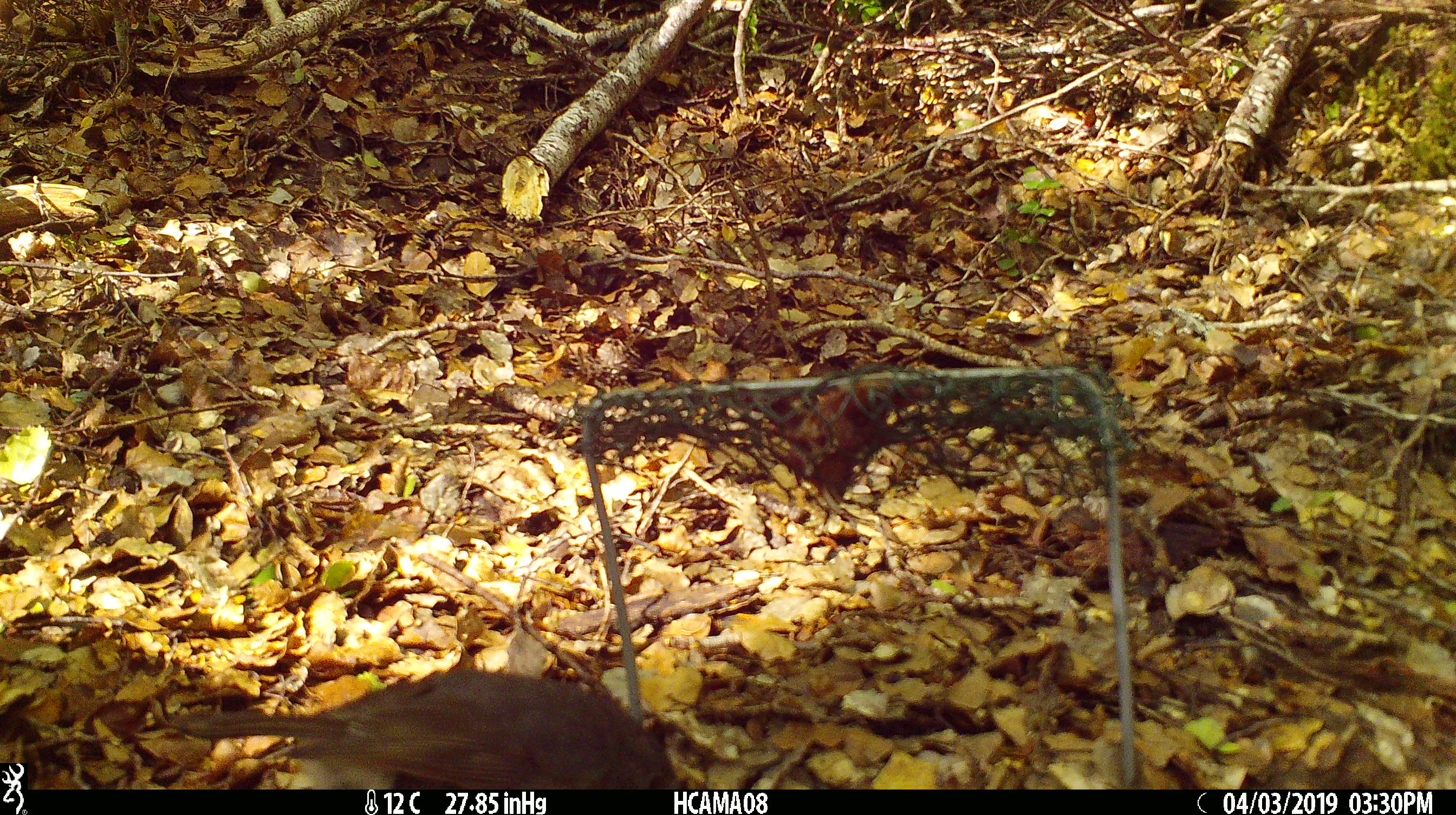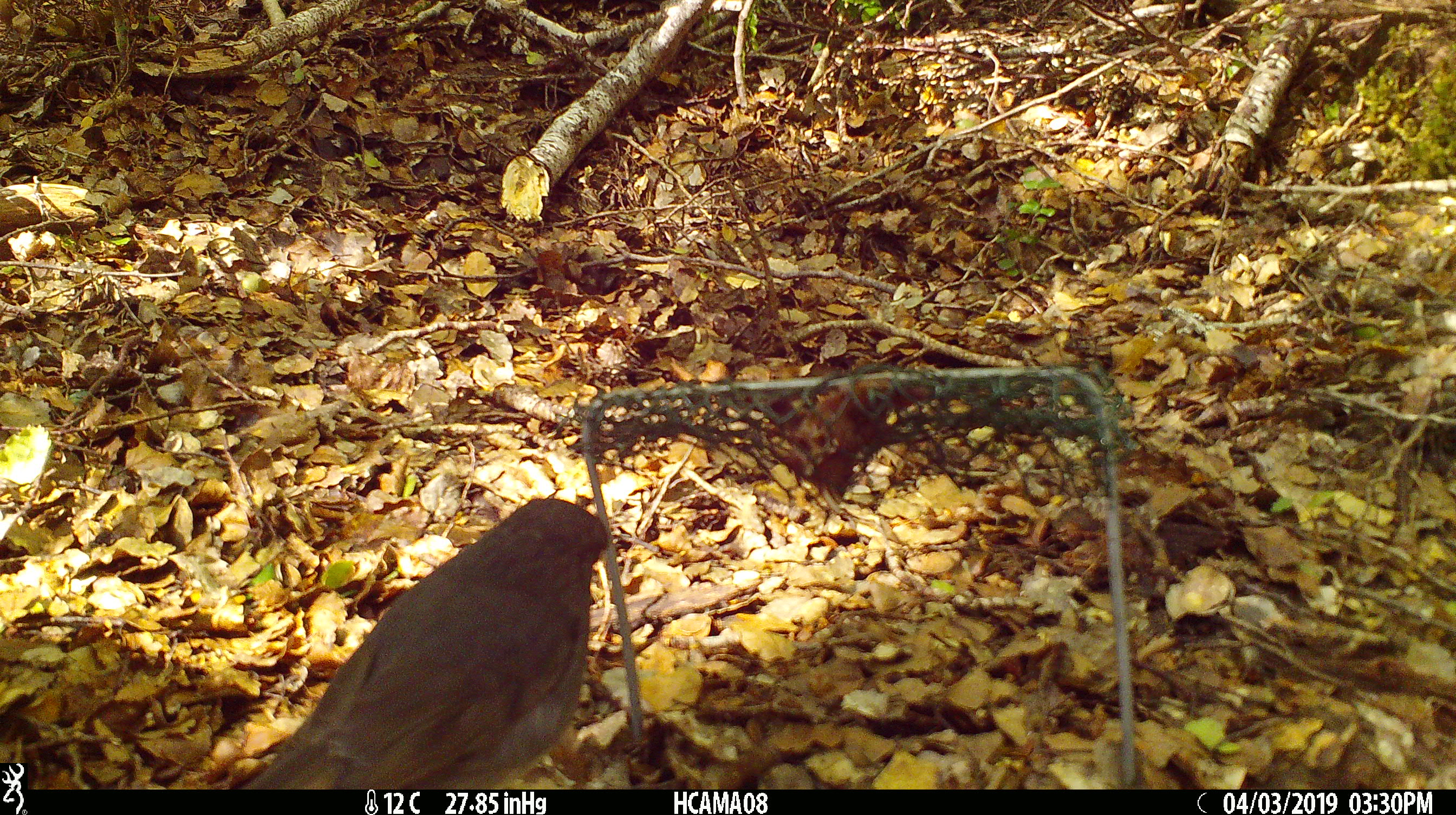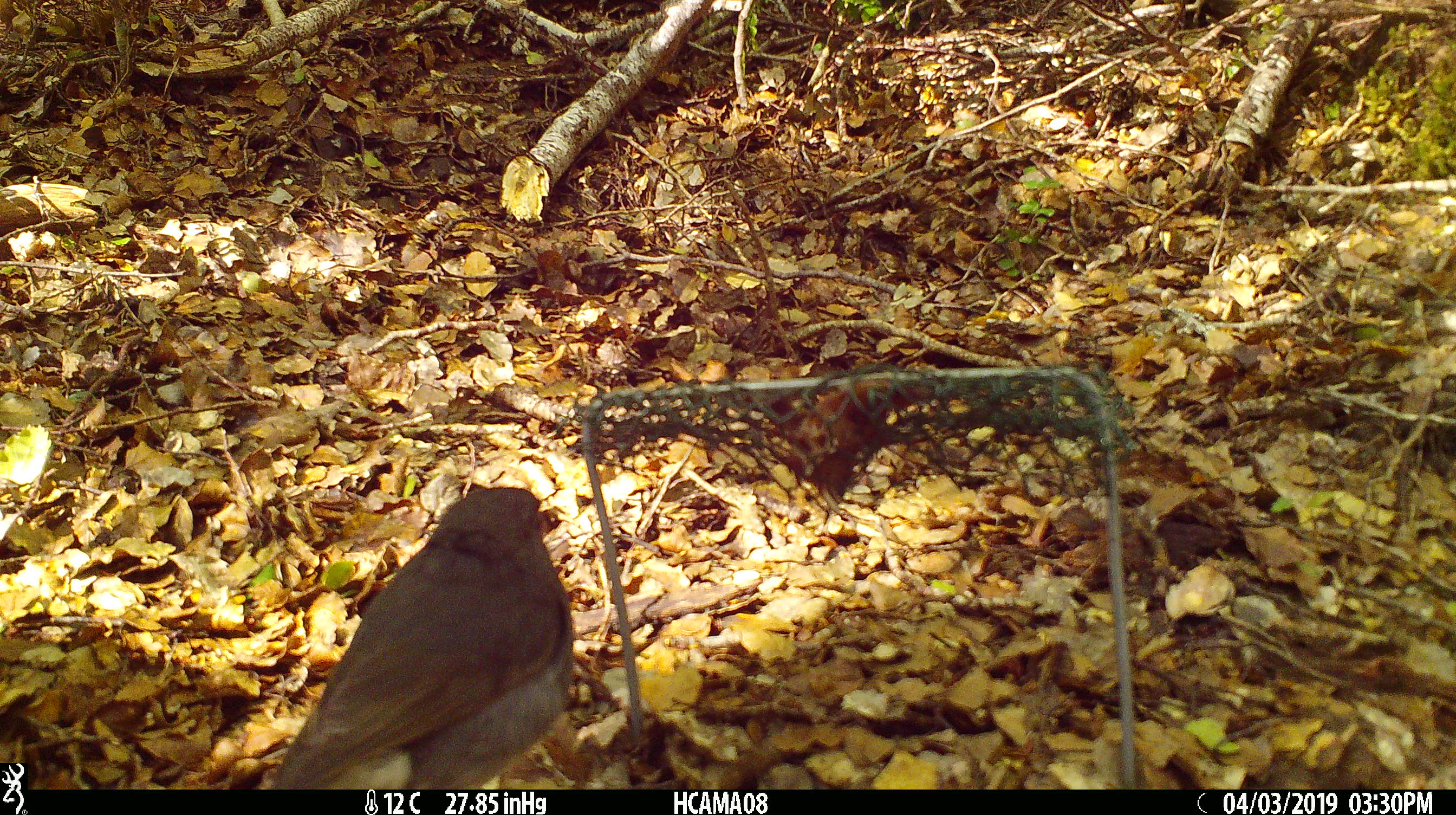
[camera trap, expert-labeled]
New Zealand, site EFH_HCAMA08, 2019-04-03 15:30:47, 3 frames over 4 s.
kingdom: Animalia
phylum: Chordata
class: Aves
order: Passeriformes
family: Petroicidae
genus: Petroica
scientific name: Petroica australis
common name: new zealand robin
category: robin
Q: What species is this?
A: Robin (new zealand robin) (Petroica australis).